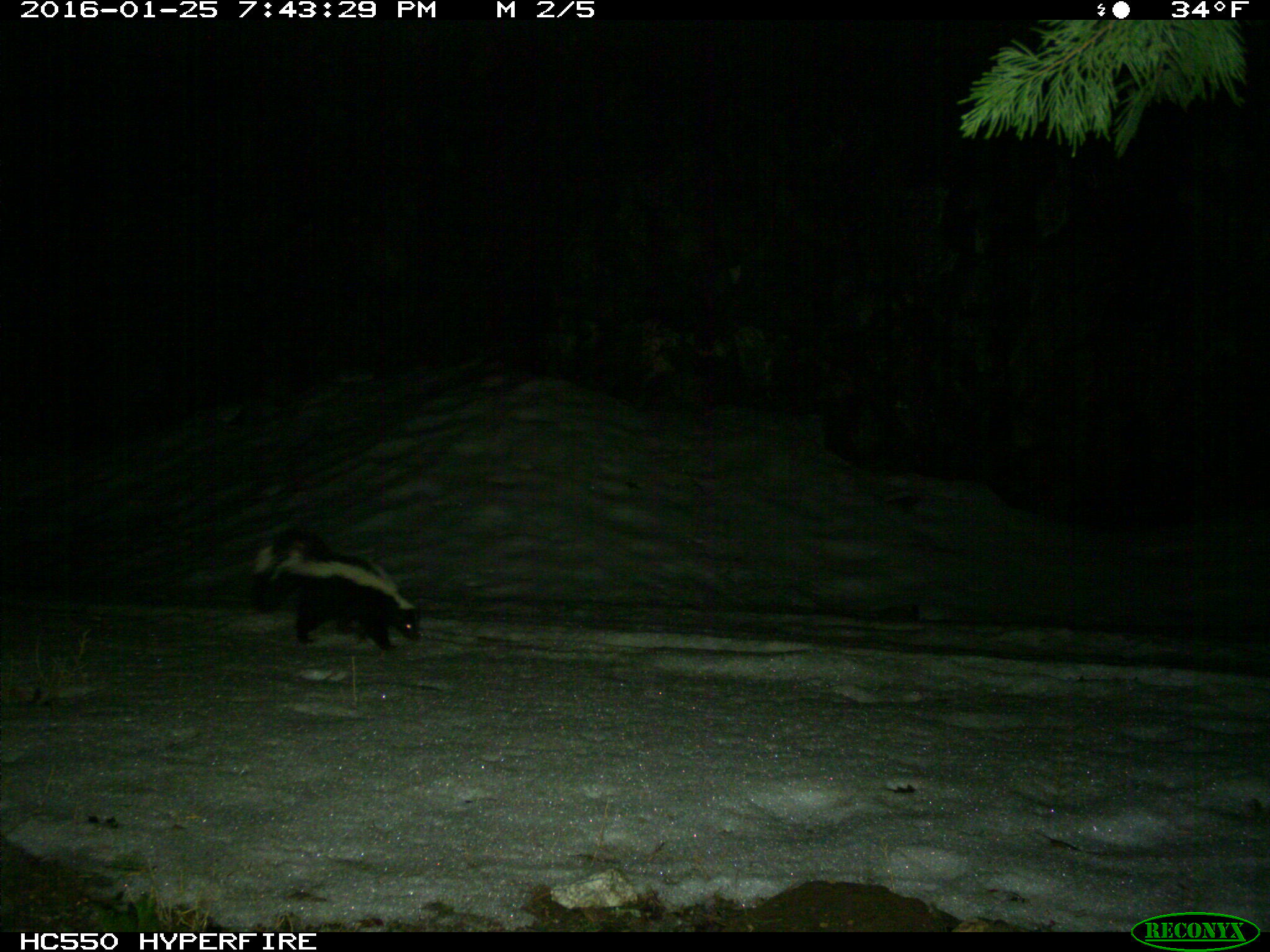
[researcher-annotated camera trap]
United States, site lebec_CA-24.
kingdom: Animalia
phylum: Chordata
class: Mammalia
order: Carnivora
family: Mephitidae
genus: Mephitis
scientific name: Mephitis mephitis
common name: striped skunk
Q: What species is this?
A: Mephitis mephitis (striped skunk).